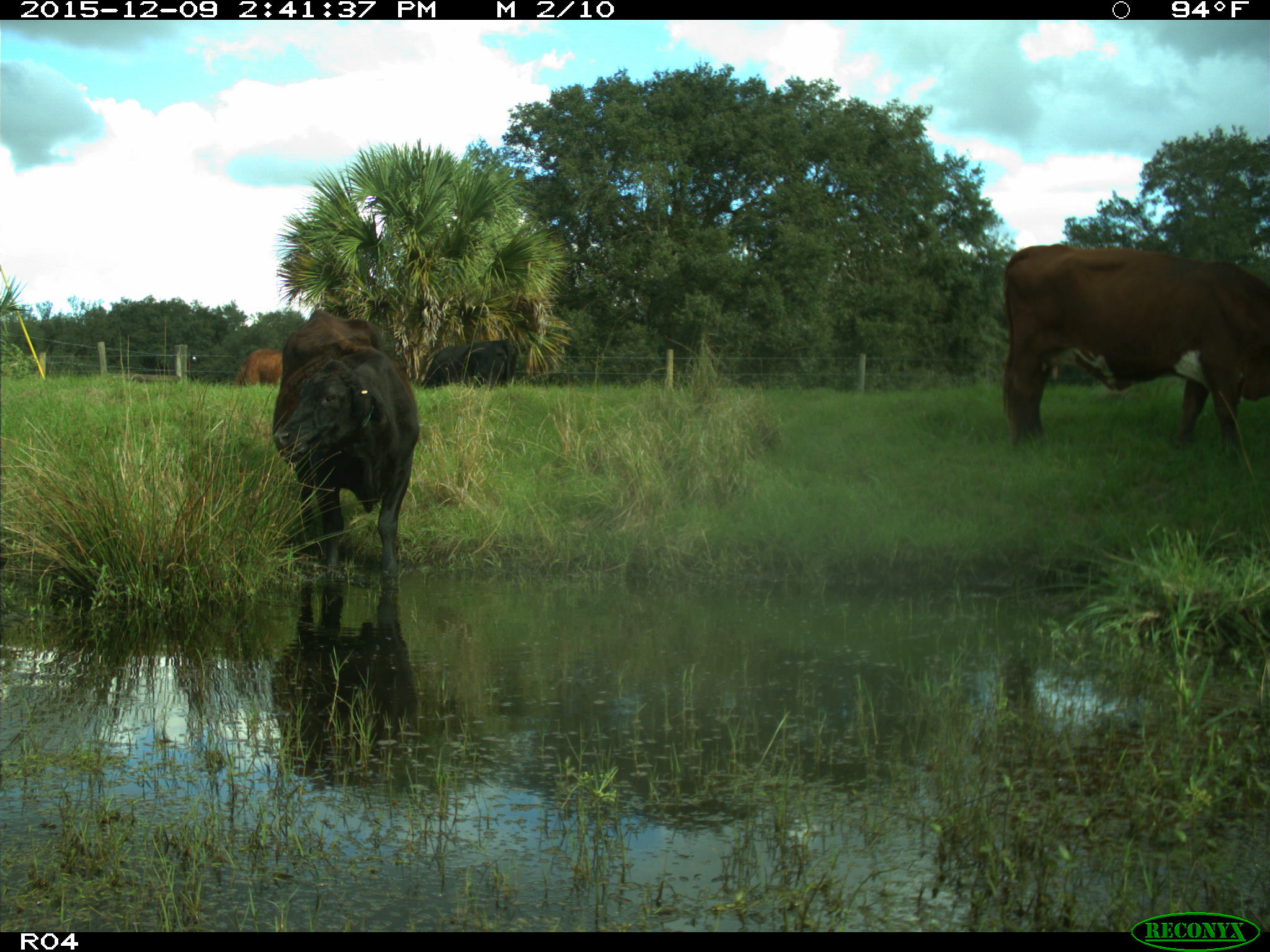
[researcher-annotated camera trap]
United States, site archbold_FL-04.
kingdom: Animalia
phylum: Chordata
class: Mammalia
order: Artiodactyla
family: Bovidae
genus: Bos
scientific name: Bos taurus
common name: domestic cow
Bos taurus (domestic cow).